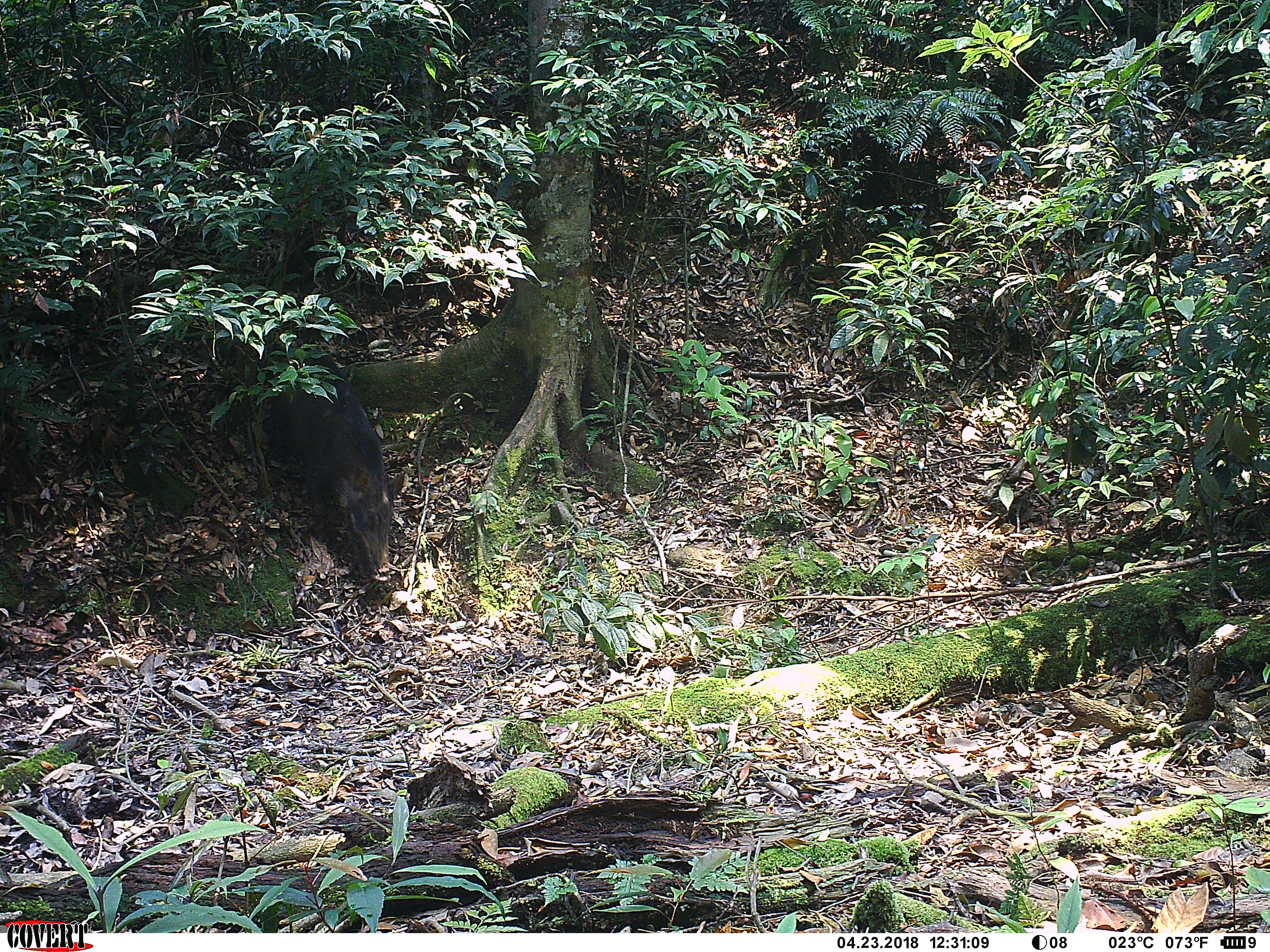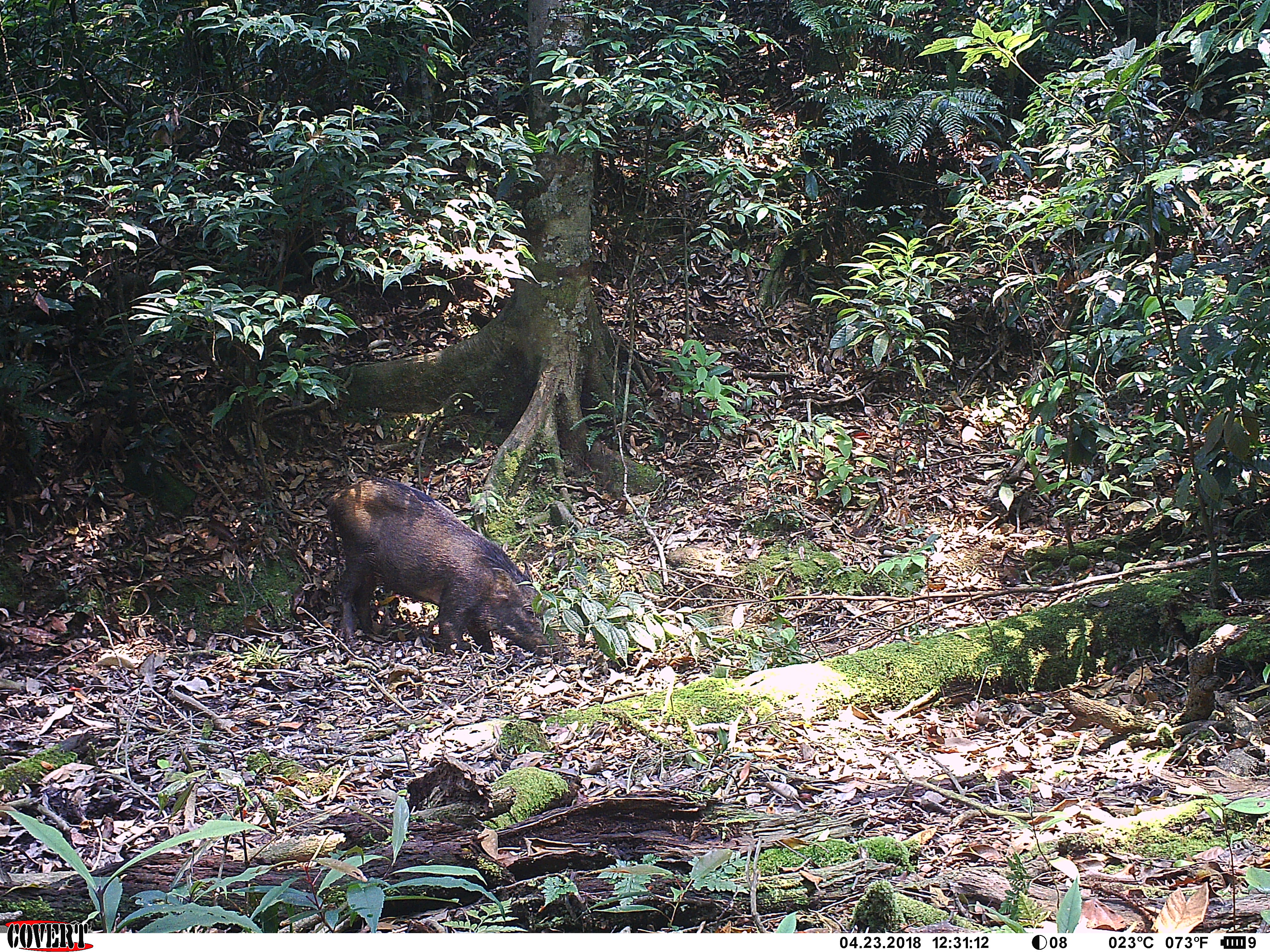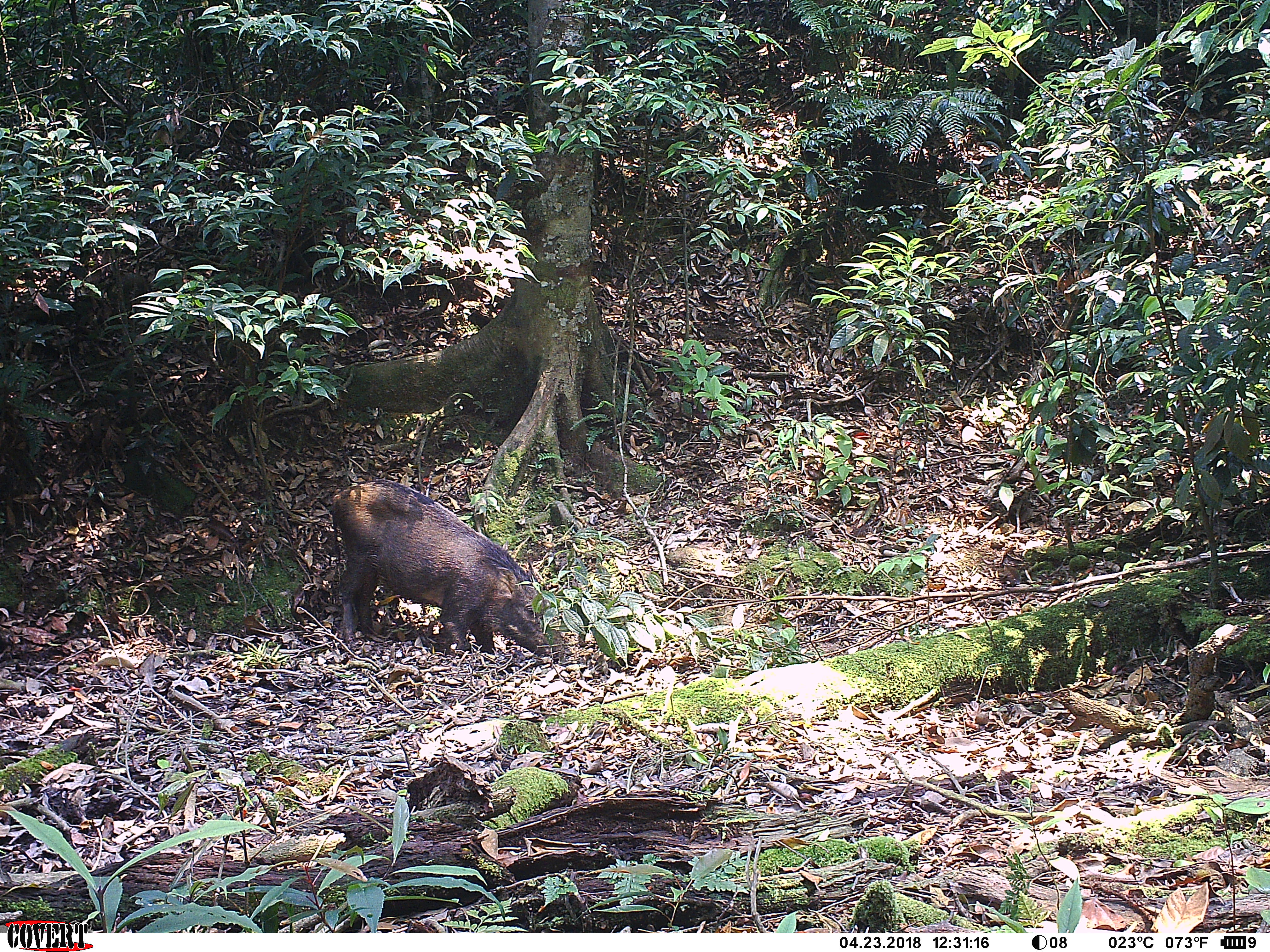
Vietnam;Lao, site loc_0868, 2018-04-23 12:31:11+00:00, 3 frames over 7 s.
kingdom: Animalia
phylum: Chordata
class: Mammalia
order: Artiodactyla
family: Suidae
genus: Sus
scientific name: Sus scrofa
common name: eurasian wild pig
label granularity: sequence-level